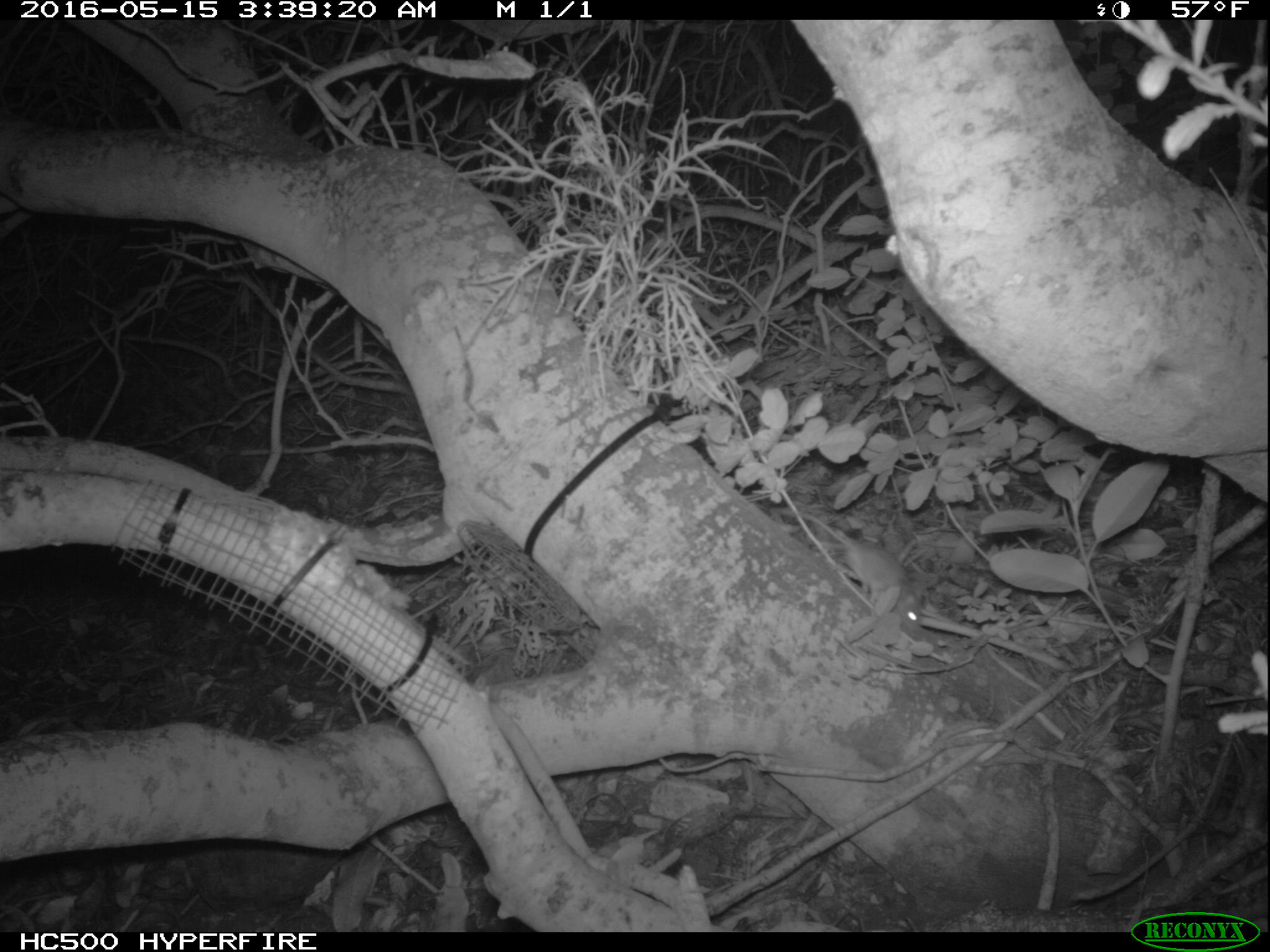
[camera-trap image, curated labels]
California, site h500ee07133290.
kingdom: Animalia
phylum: Chordata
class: Mammalia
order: Rodentia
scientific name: Rodentia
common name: rodent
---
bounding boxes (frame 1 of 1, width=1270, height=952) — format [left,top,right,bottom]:
rodent: [797,512,921,627]